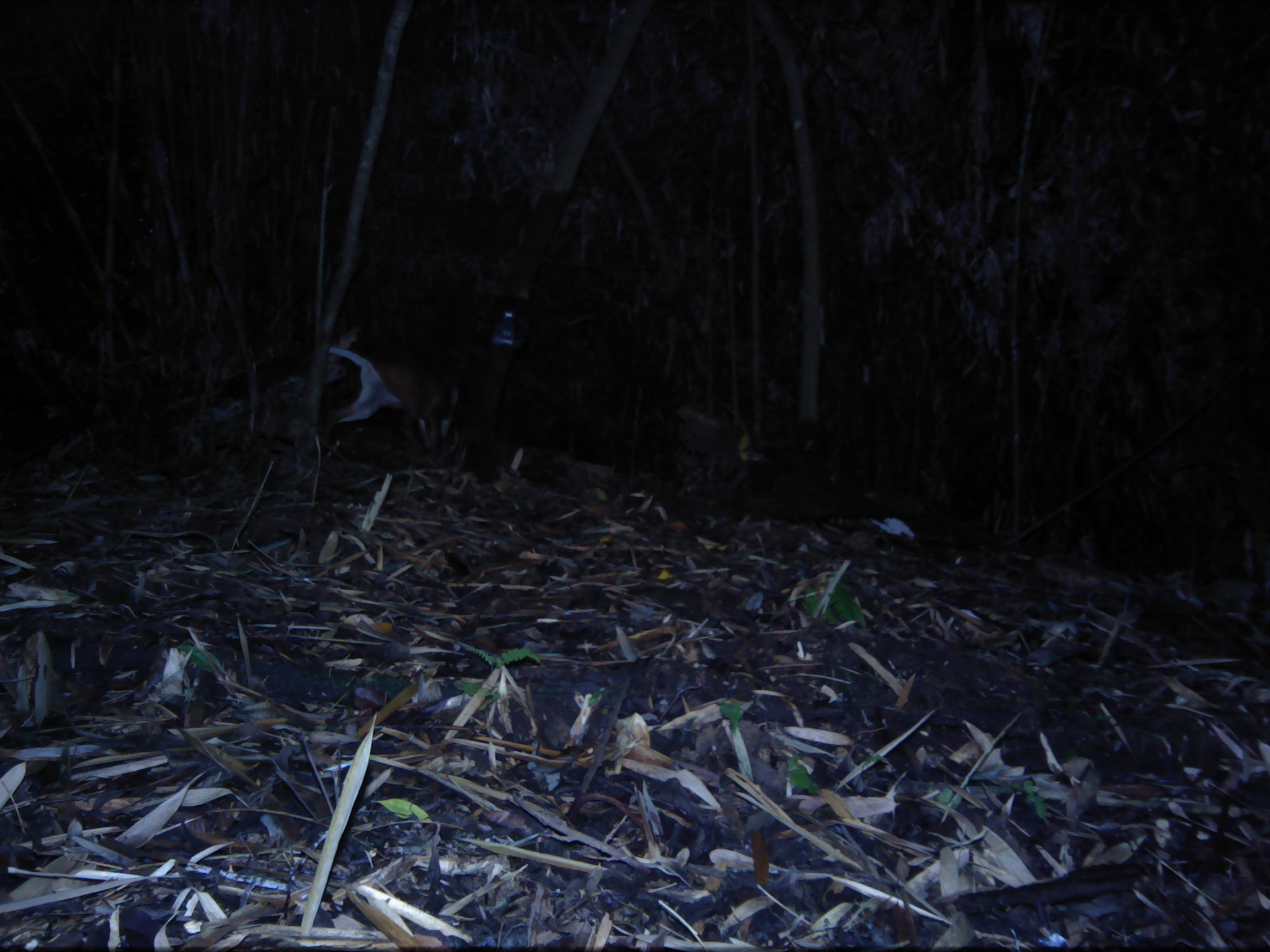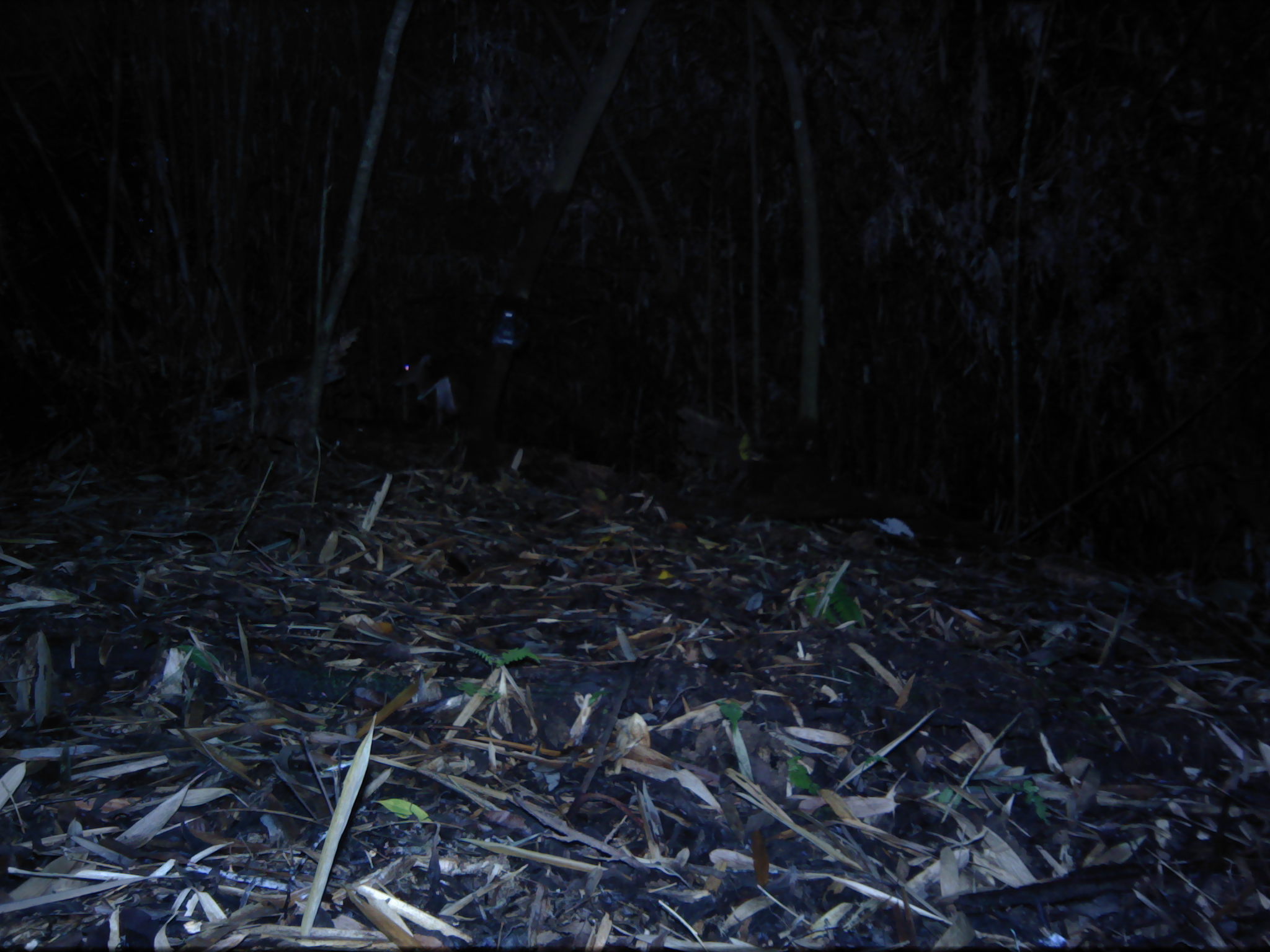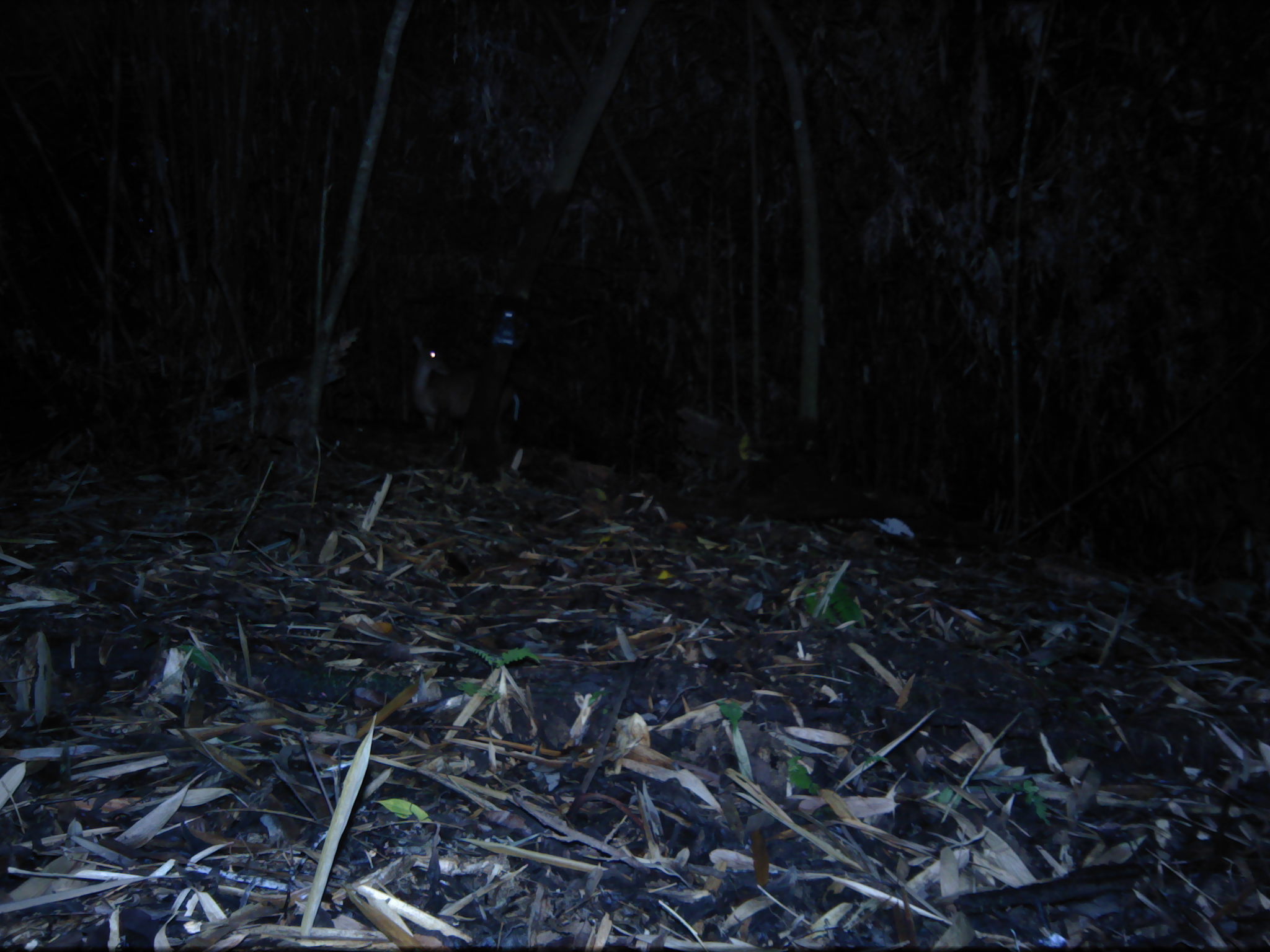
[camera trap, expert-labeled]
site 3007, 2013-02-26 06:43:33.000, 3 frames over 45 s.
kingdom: Animalia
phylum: Chordata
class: Mammalia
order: Artiodactyla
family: Cervidae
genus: Muntiacus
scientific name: Muntiacus muntjak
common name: southern red muntjac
Muntiacus muntjak (southern red muntjac), count 1.